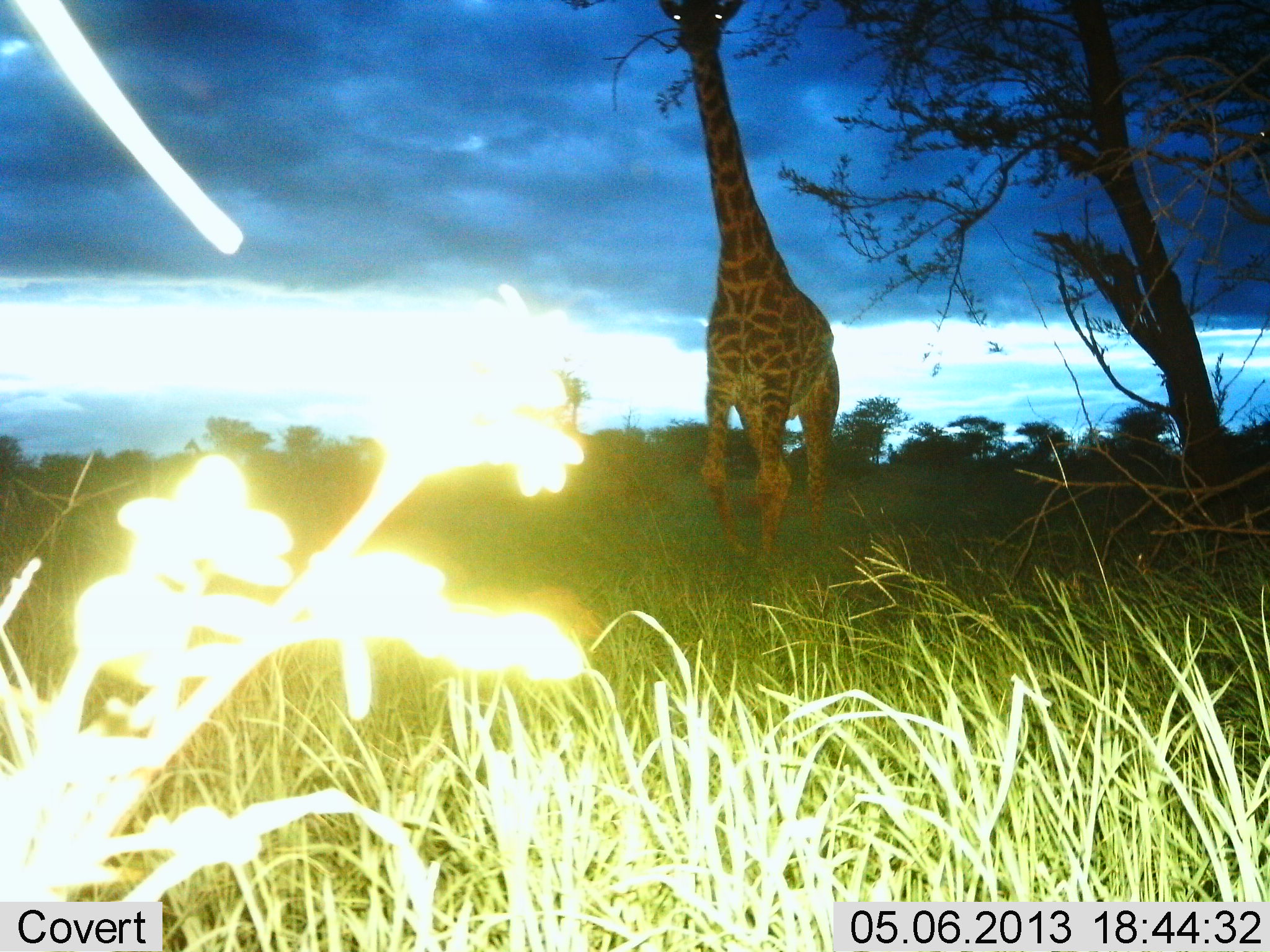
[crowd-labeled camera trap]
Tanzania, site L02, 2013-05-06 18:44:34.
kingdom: Animalia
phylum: Chordata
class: Mammalia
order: Artiodactyla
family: Giraffidae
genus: Giraffa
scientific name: Giraffa camelopardalis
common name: giraffe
Giraffe (Giraffa camelopardalis), count 1. Behavior (volunteer vote fractions): standing 50%, resting 0%, moving 64%, interacting 0%. Young present (vote fraction): 0%. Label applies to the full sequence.